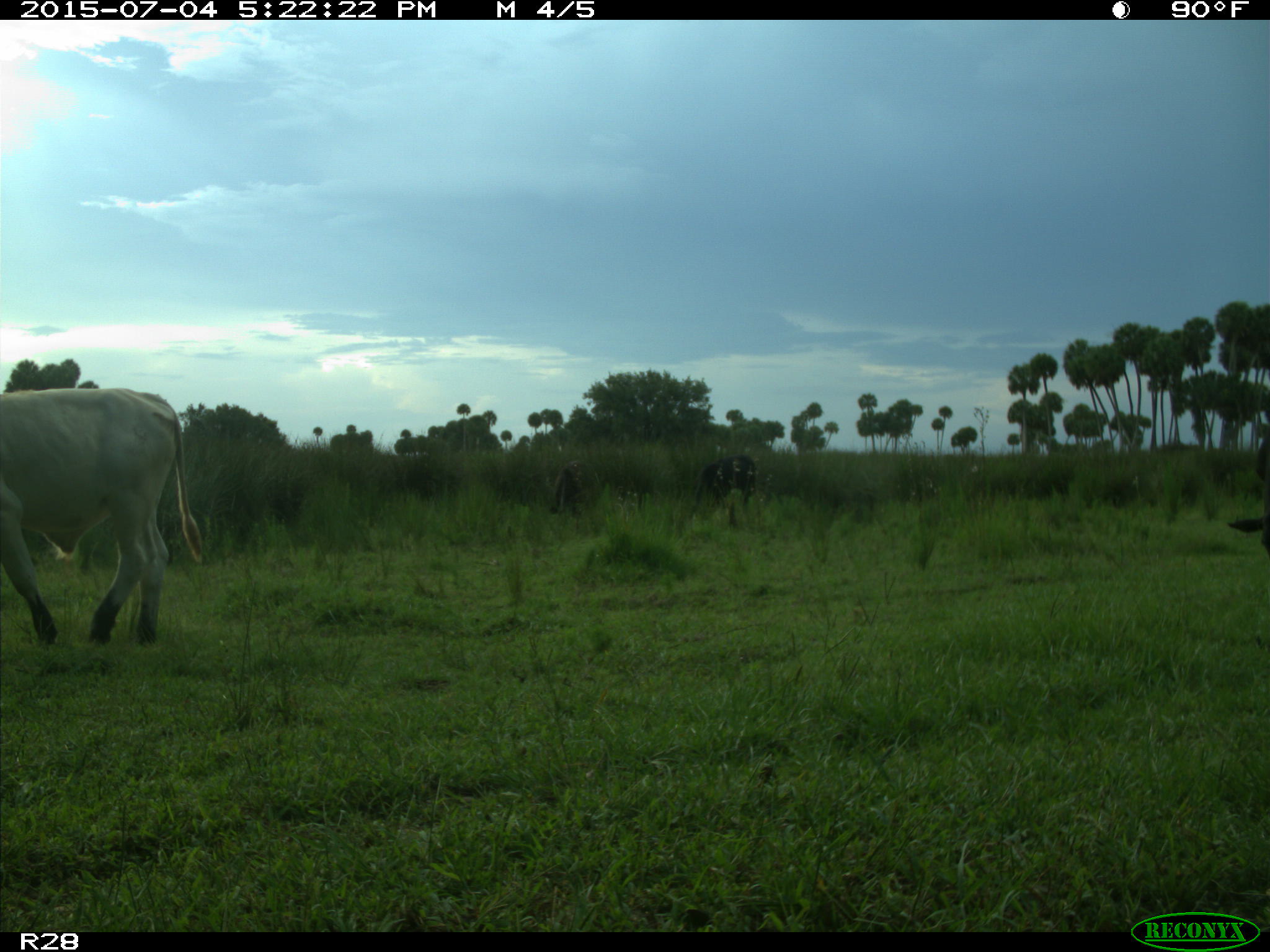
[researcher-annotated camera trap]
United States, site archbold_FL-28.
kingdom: Animalia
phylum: Chordata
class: Mammalia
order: Artiodactyla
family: Bovidae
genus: Bos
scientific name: Bos taurus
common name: domestic cow